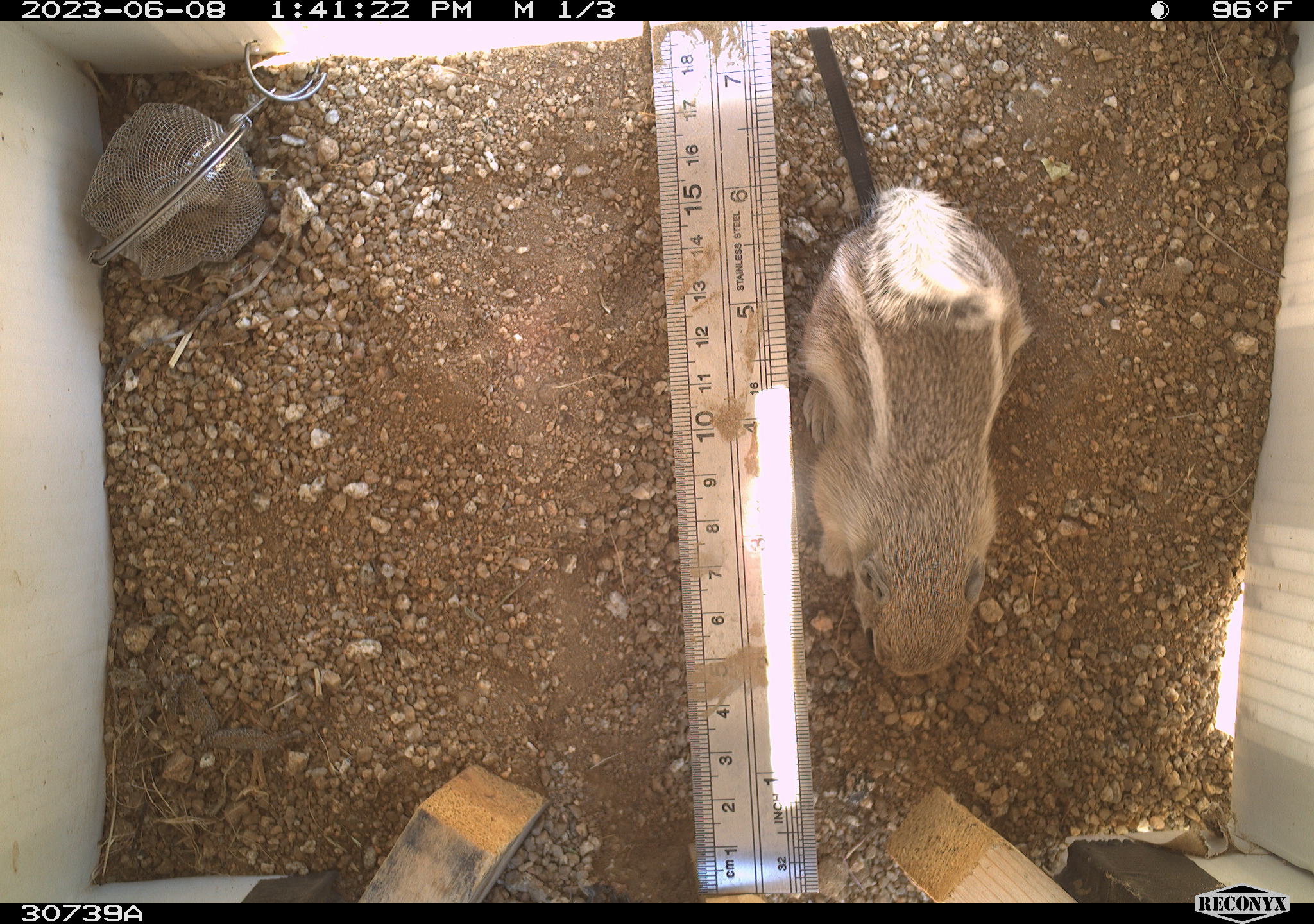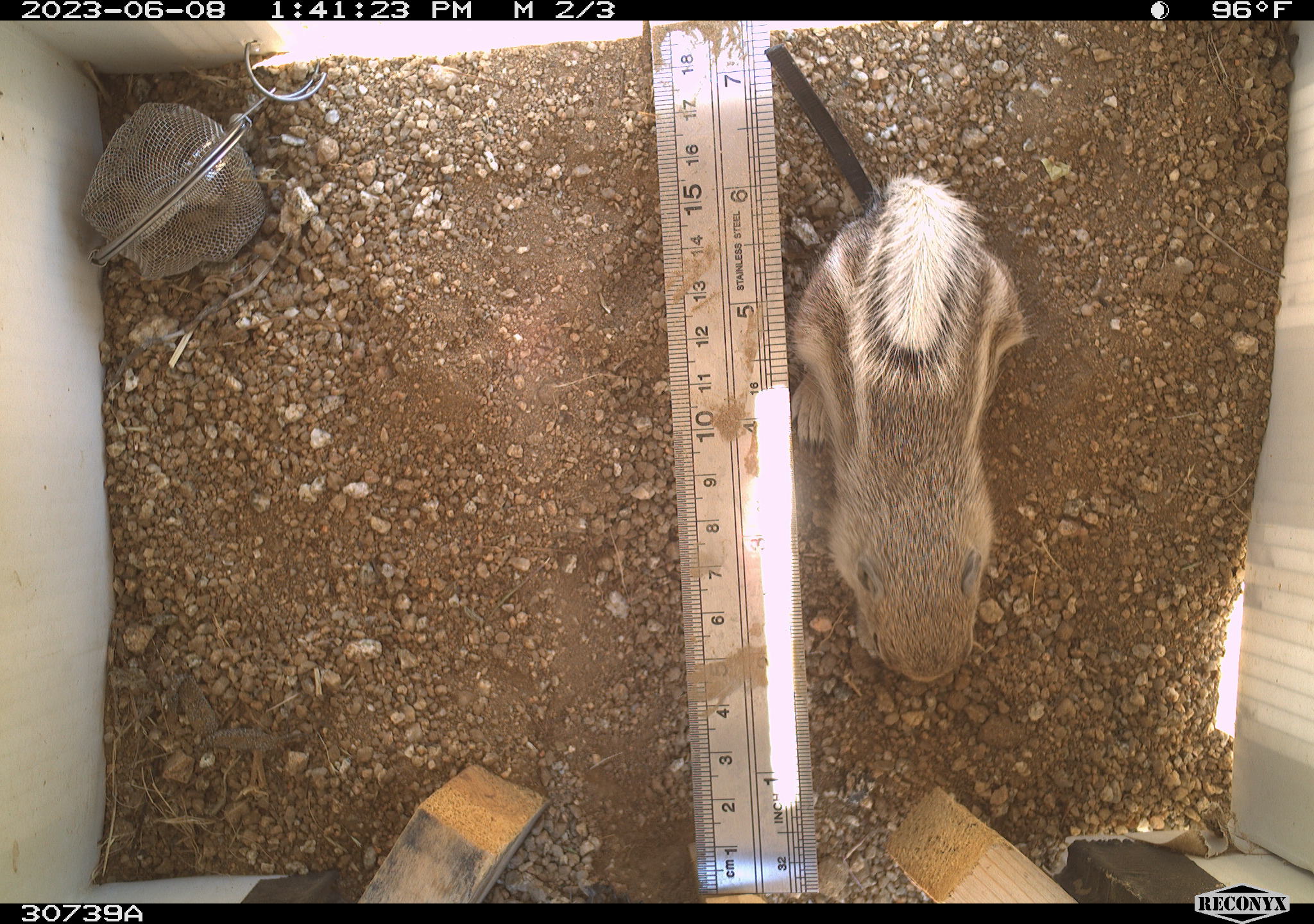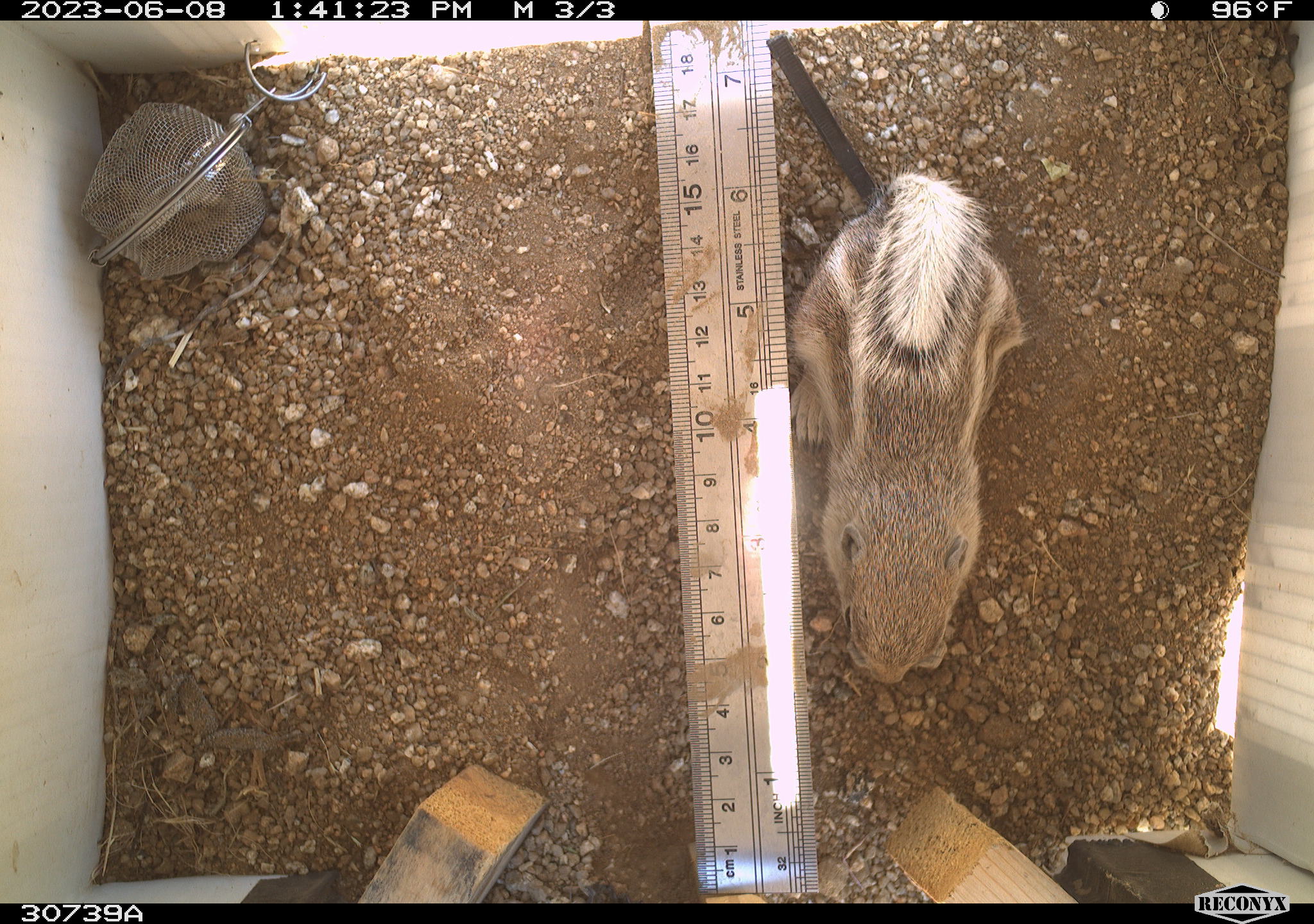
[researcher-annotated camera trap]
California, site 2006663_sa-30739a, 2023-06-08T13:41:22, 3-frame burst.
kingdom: Animalia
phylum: Chordata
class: Mammalia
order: Rodentia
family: Sciuridae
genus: Ammospermophilus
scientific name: Ammospermophilus leucurus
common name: white-tailed antelope squirrel